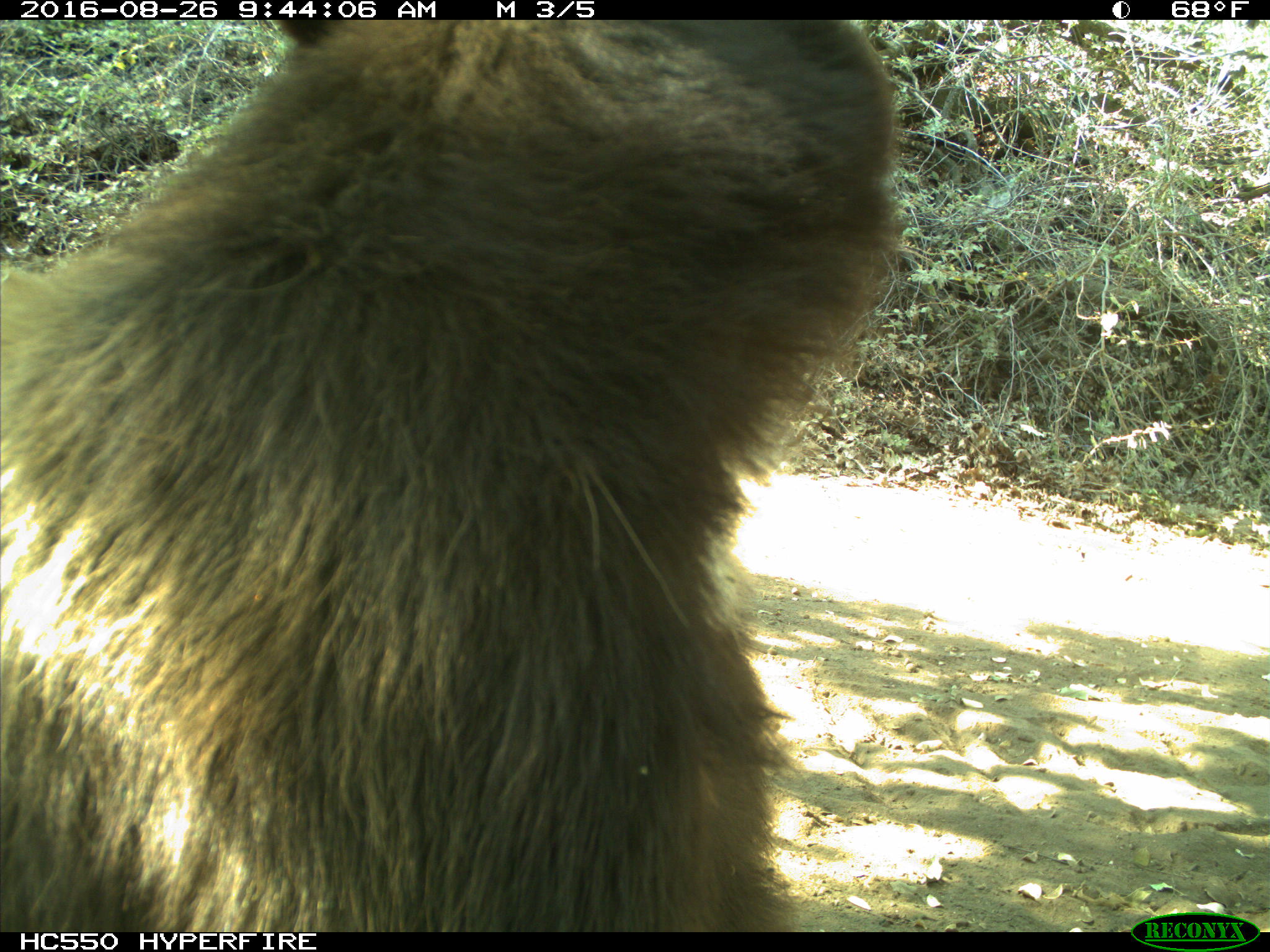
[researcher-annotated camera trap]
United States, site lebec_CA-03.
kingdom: Animalia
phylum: Chordata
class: Mammalia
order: Carnivora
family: Ursidae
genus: Ursus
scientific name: Ursus americanus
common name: american black bear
Ursus americanus (american black bear).